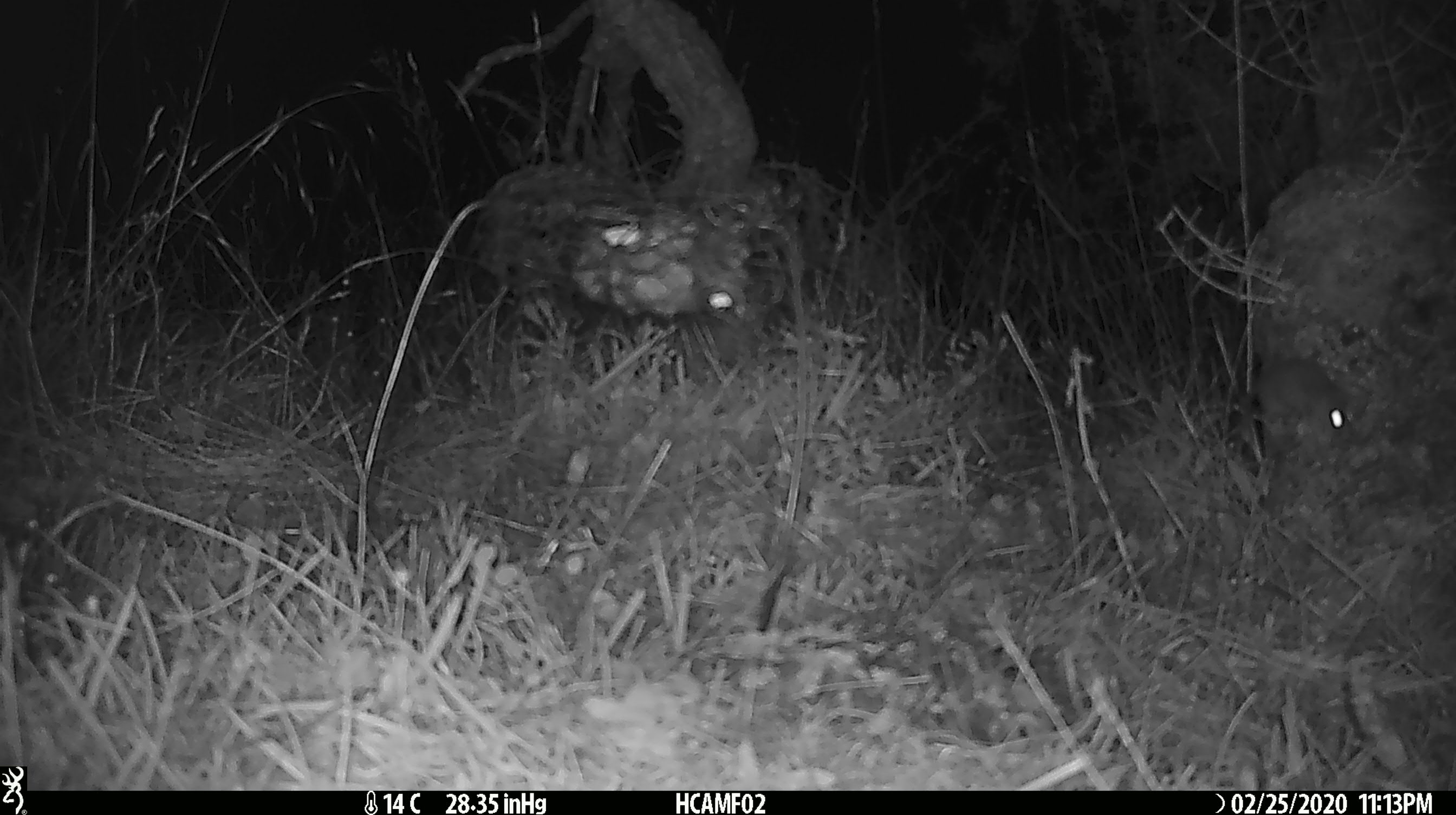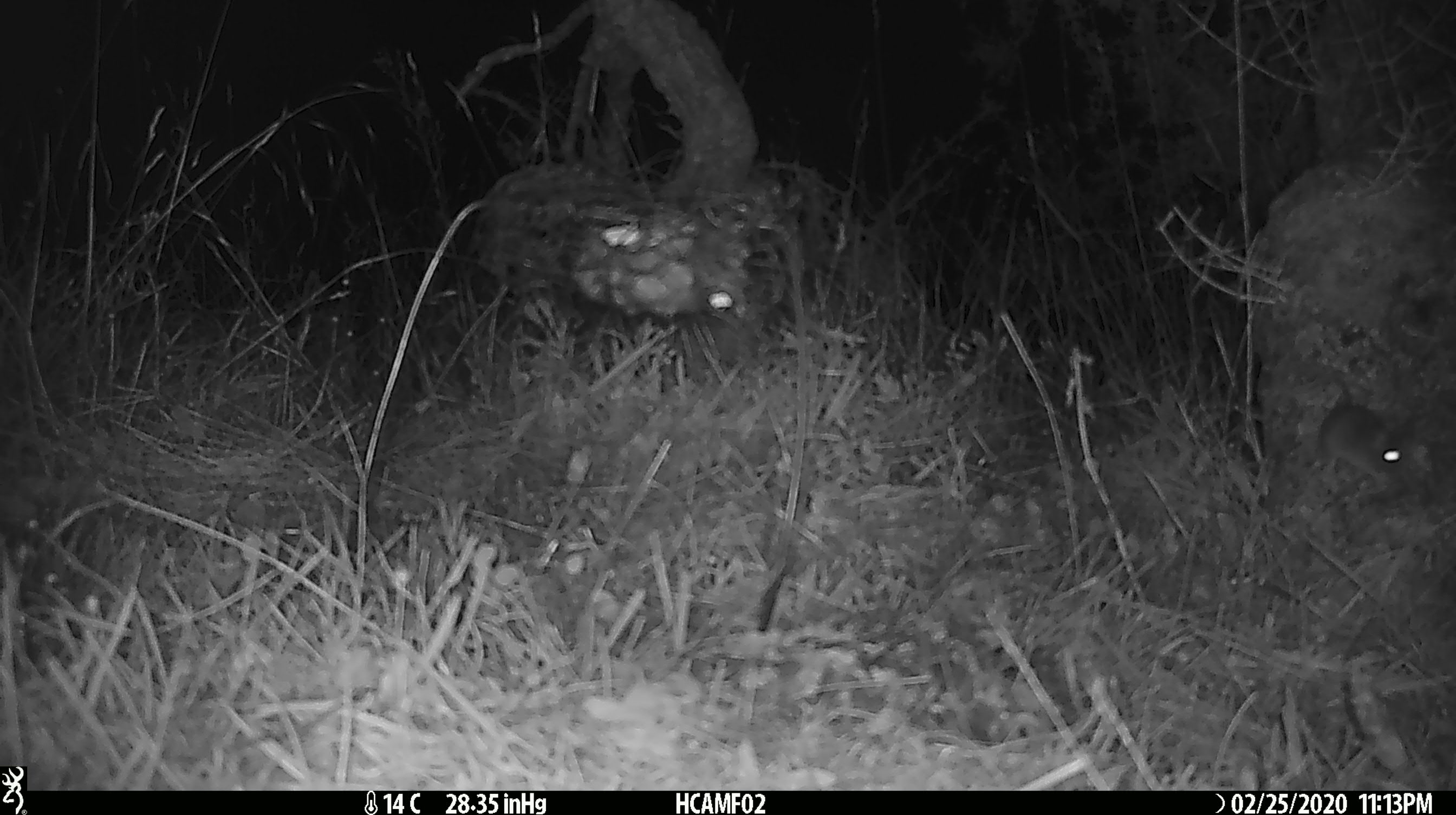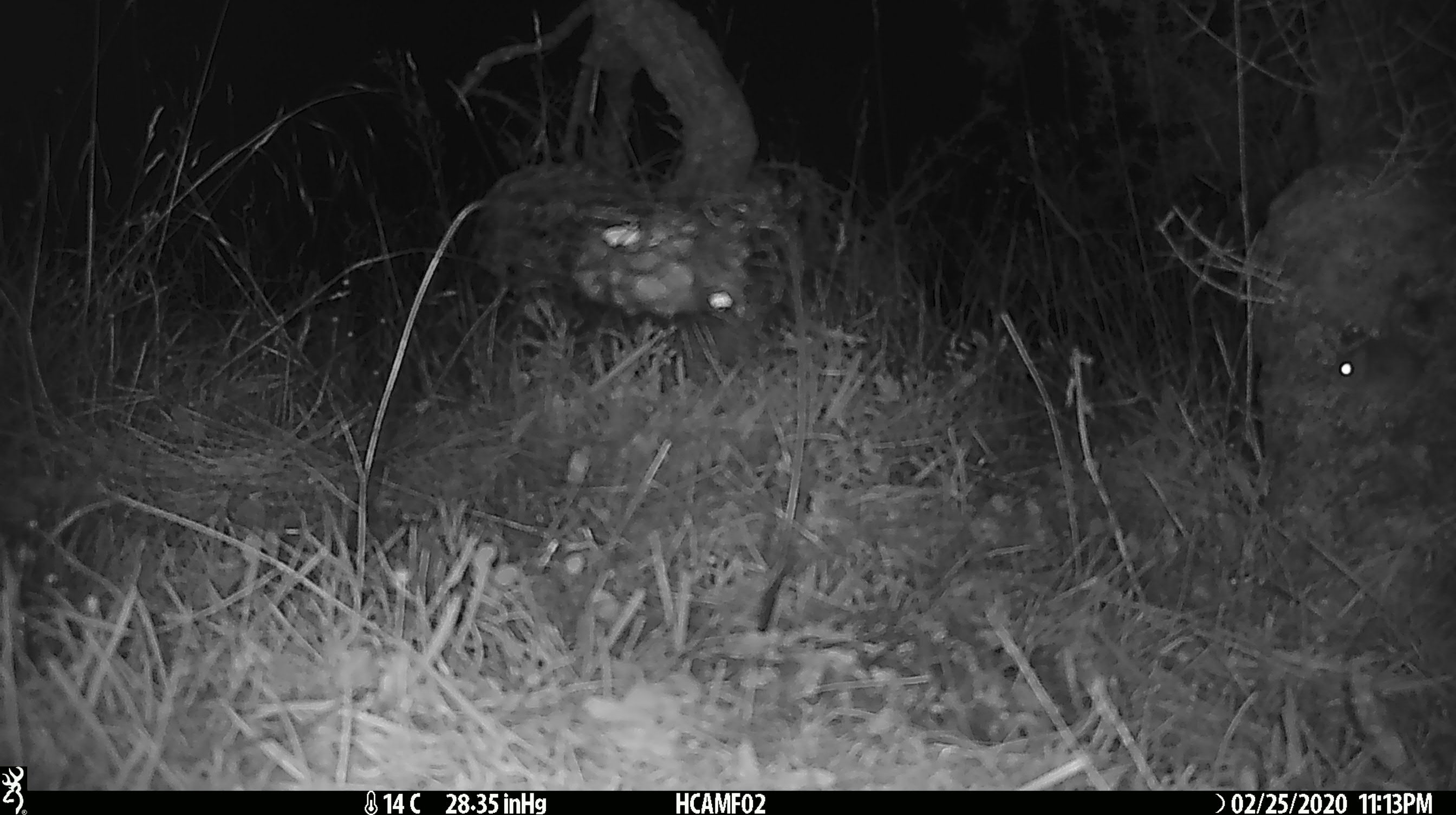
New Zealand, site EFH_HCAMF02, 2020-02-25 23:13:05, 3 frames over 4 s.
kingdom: Animalia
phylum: Chordata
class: Mammalia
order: Rodentia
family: Muridae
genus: Mus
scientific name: Mus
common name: mouse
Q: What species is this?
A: Mouse (Mus).